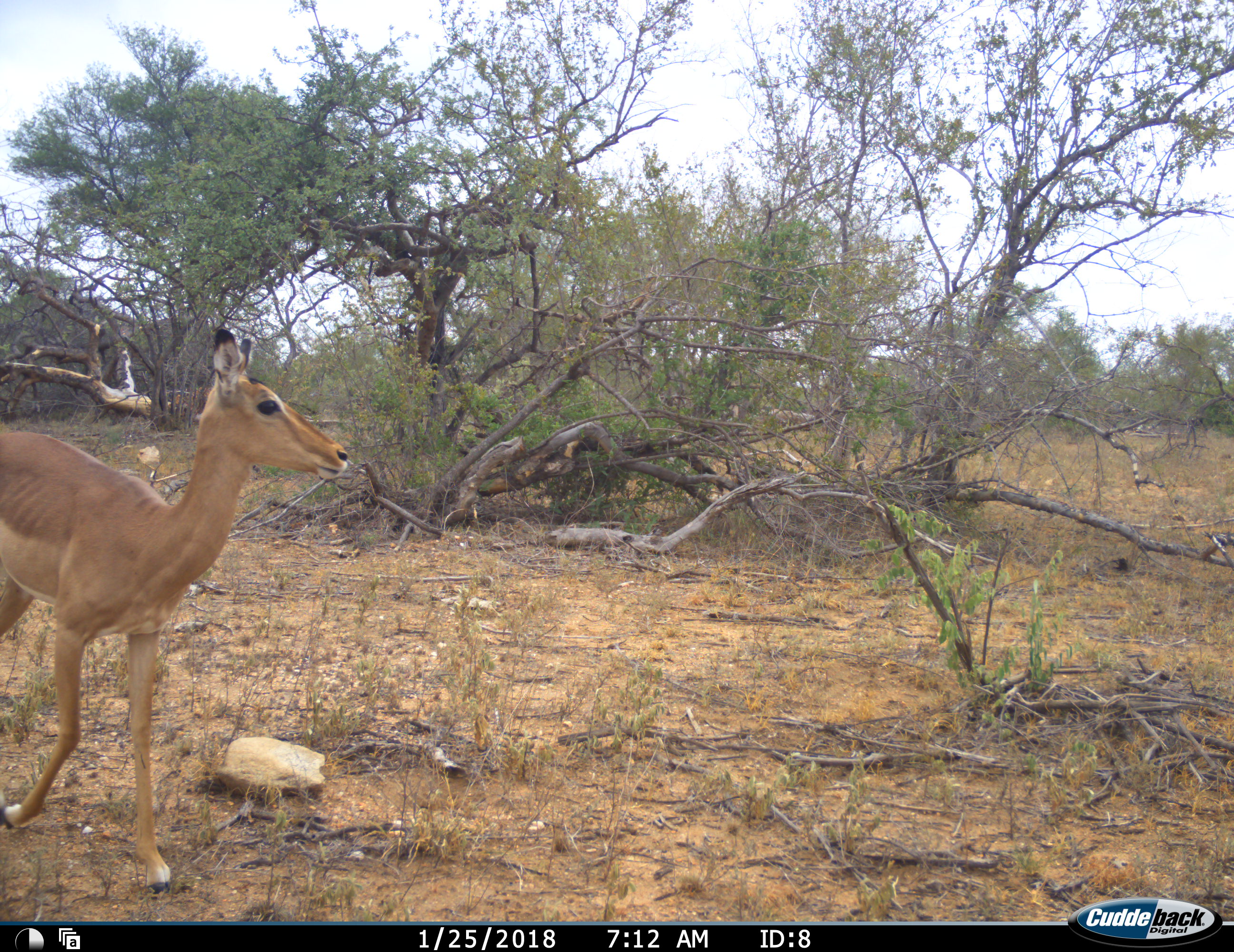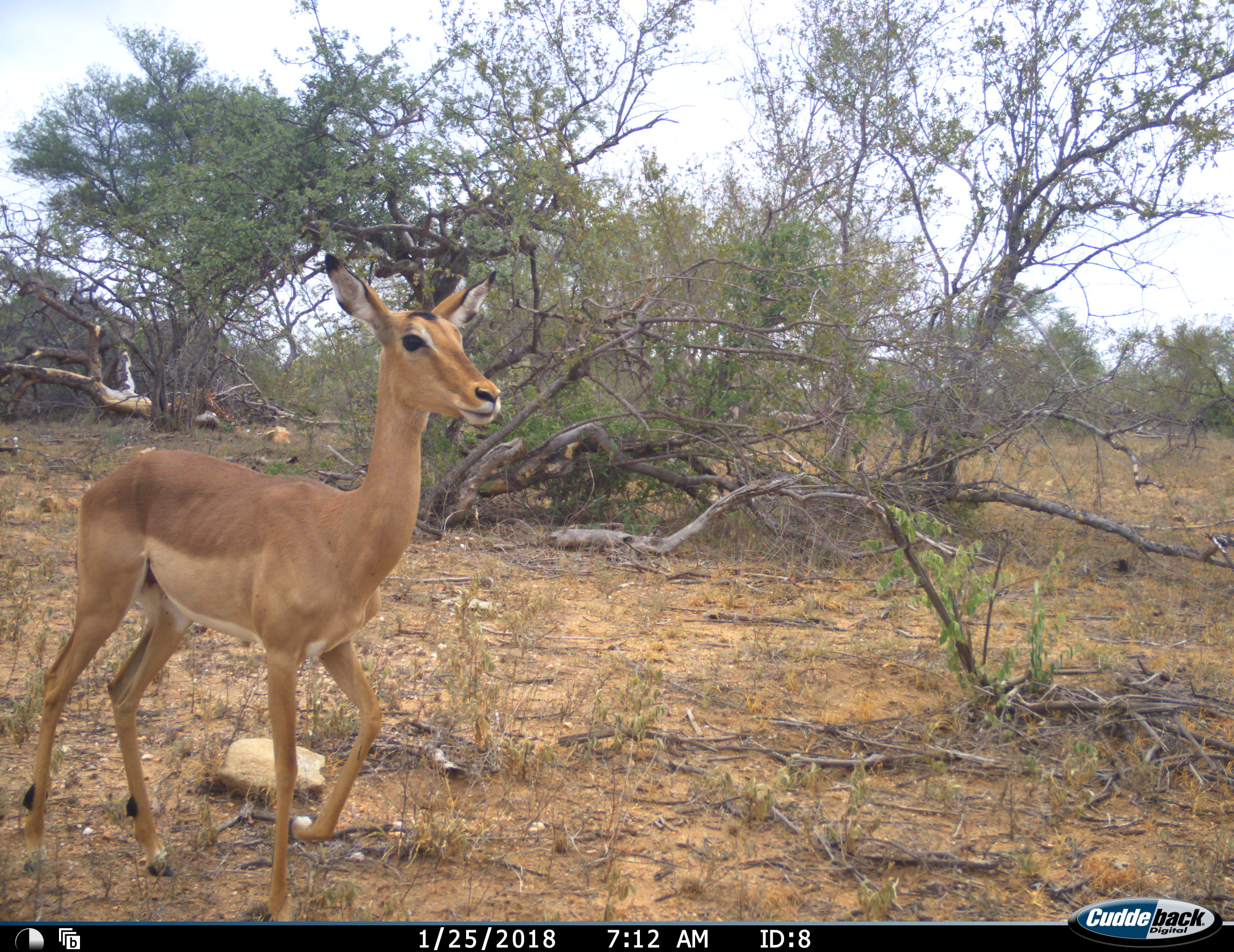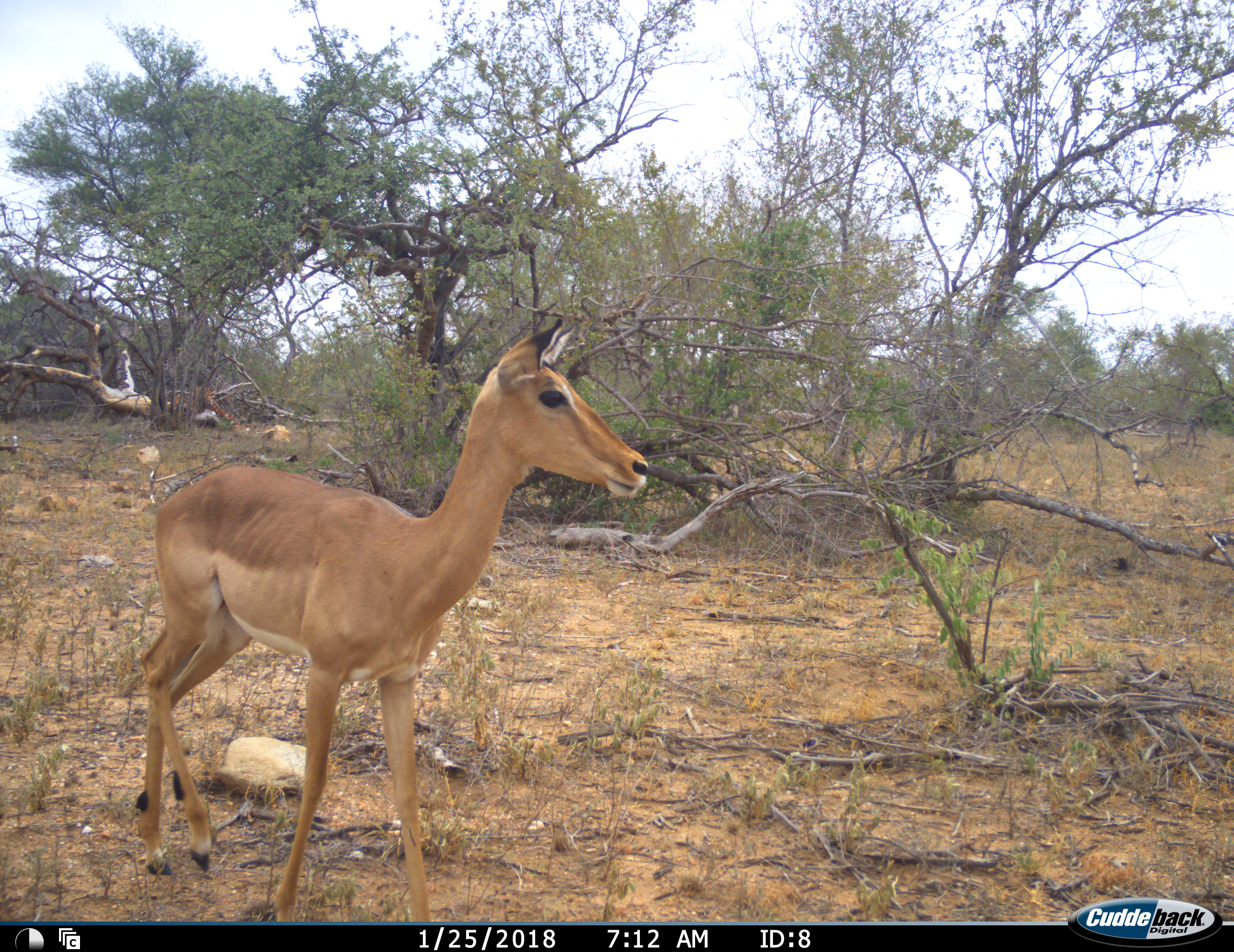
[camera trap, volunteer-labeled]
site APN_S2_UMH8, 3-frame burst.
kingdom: Animalia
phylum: Chordata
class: Mammalia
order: Artiodactyla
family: Bovidae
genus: Aepyceros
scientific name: Aepyceros melampus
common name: impala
Impala (Aepyceros melampus), count 1. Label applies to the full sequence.